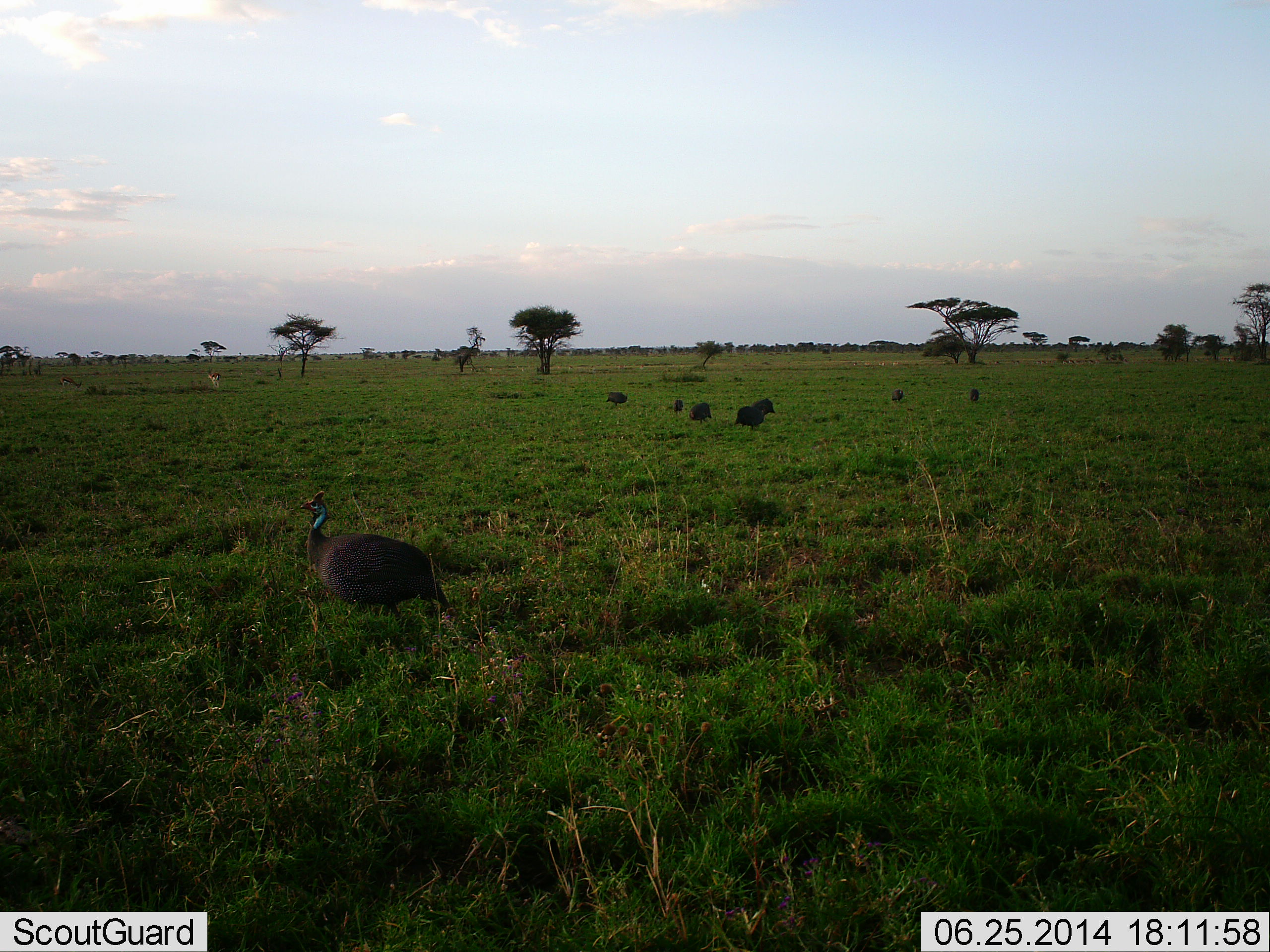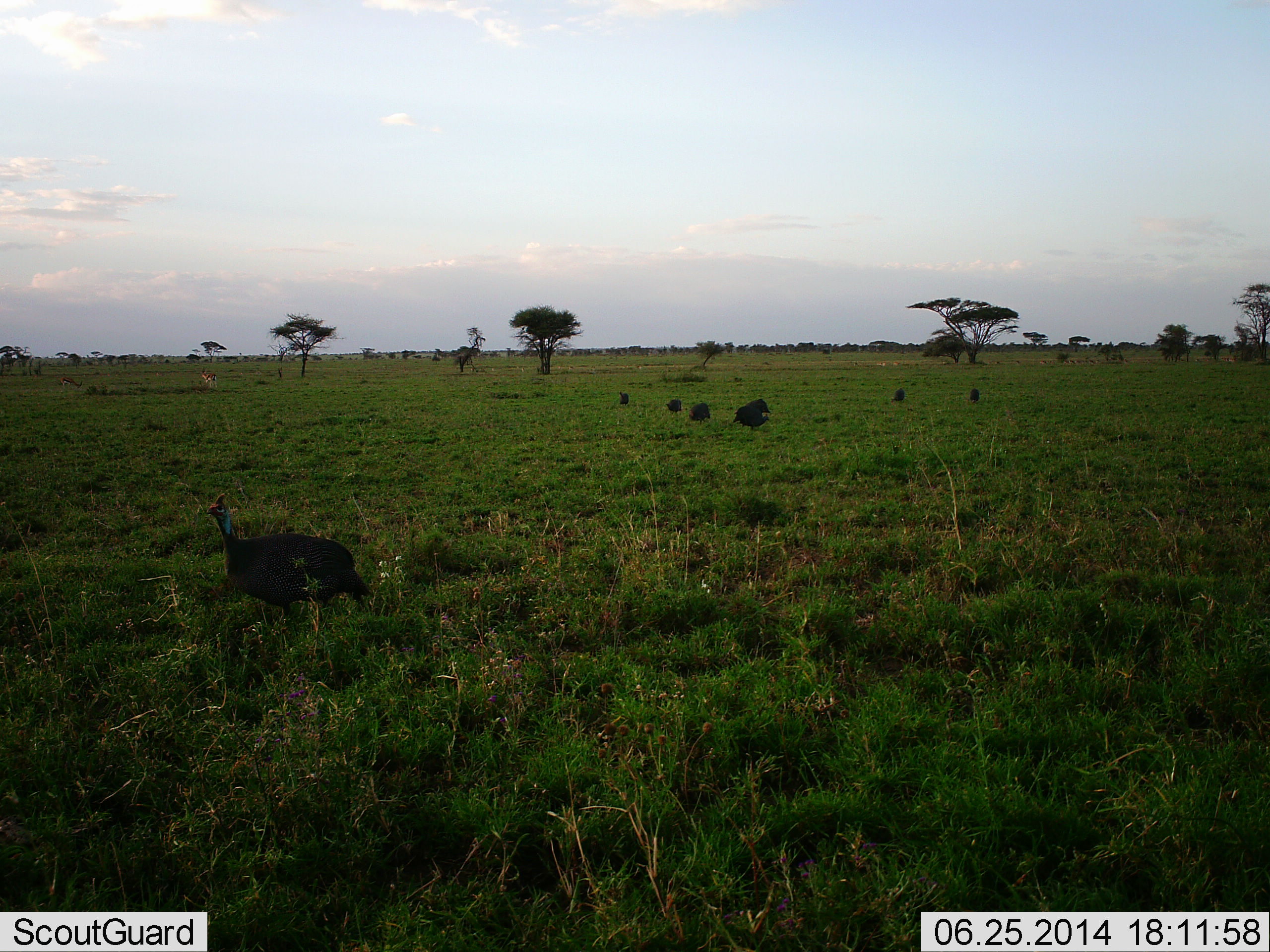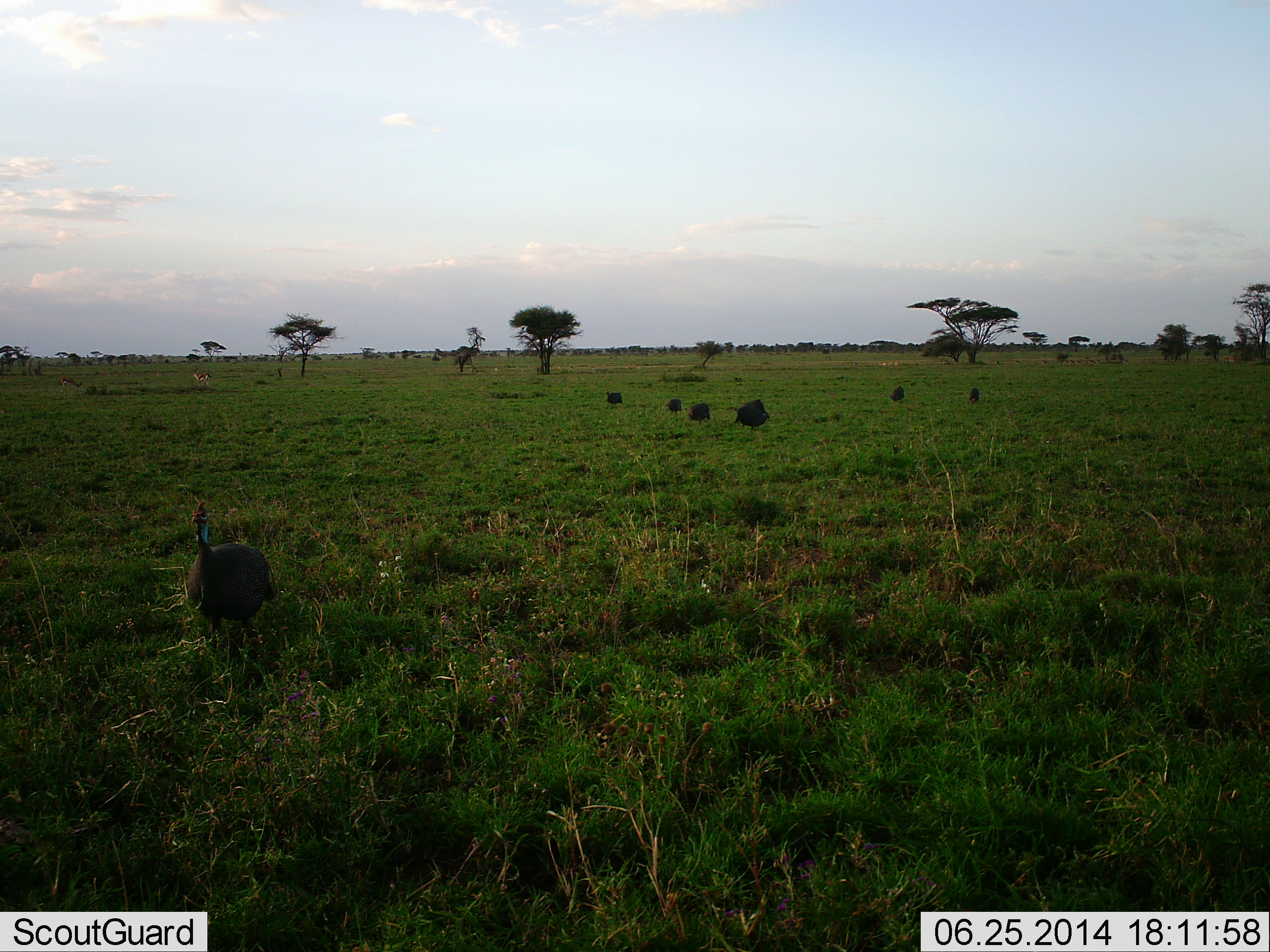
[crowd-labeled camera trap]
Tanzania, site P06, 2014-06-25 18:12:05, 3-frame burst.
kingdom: Animalia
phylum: Chordata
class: Aves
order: Galliformes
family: Numididae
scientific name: Numididae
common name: guinea fowl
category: guineafowl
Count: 7.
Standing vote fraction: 45%.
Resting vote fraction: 0%.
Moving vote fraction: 82%.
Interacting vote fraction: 0%.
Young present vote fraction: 0%.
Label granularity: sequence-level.